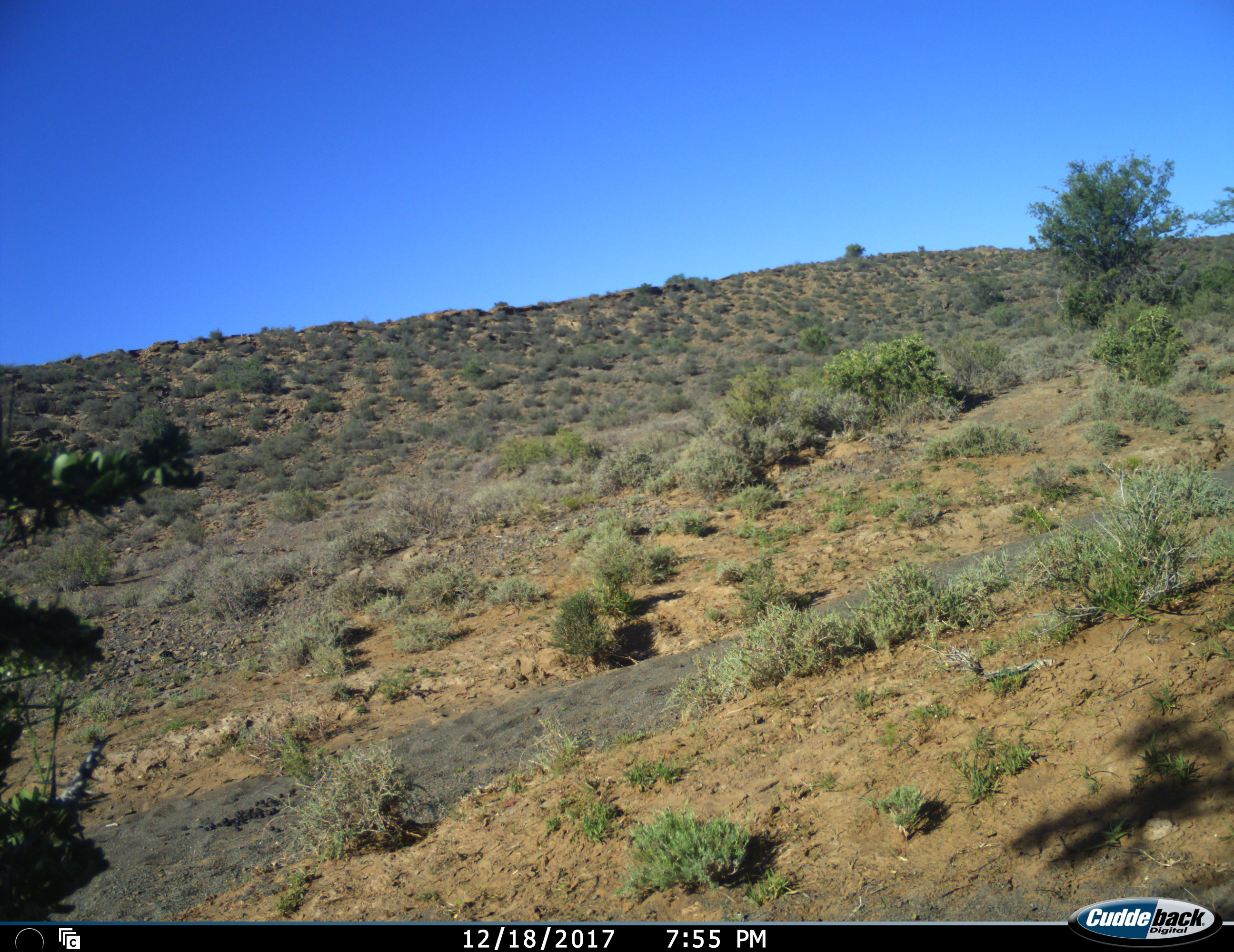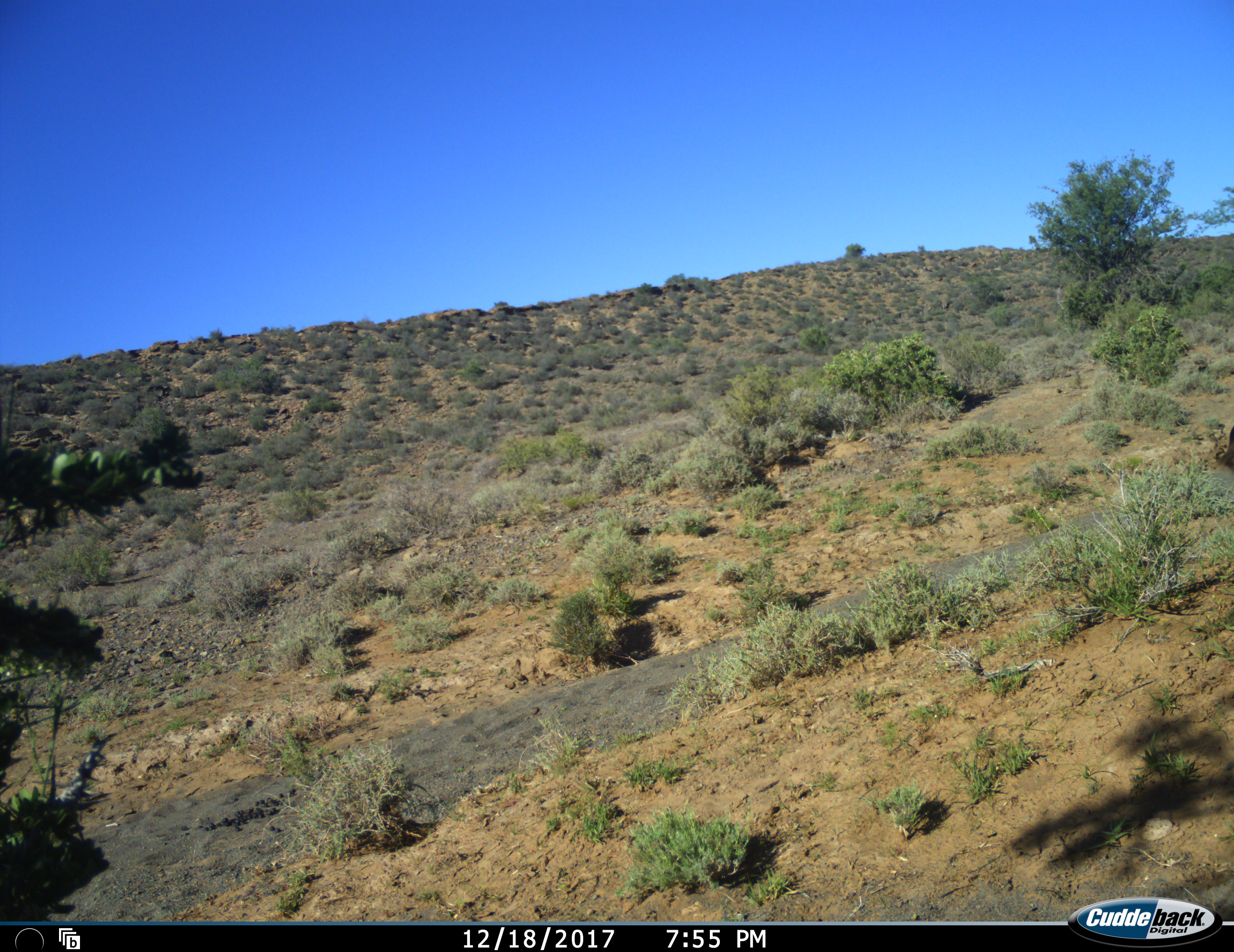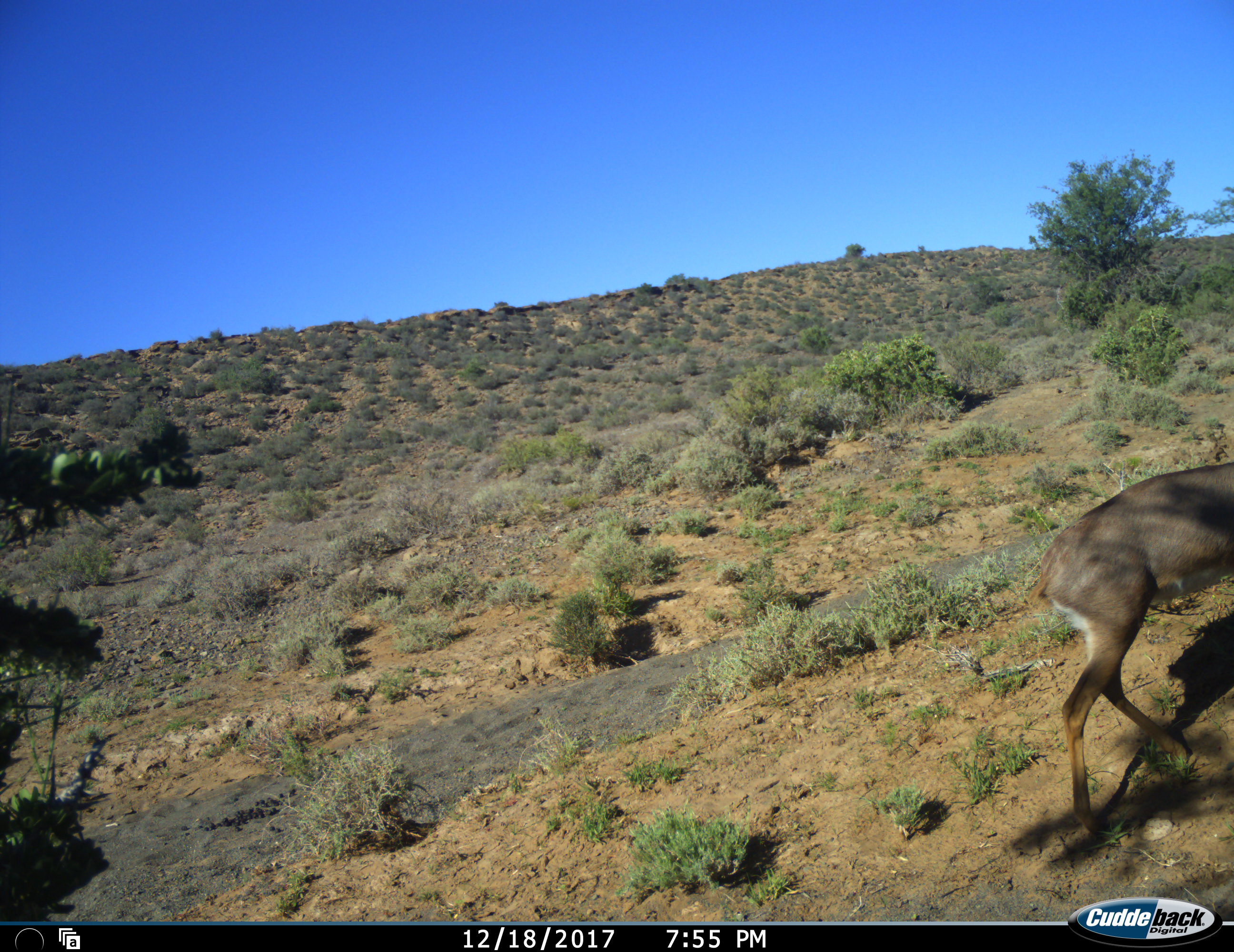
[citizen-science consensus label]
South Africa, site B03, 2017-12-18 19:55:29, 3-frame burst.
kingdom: Animalia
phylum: Chordata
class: Mammalia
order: Artiodactyla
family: Bovidae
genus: Raphicerus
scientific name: Raphicerus campestris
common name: steenbok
Steenbok (Raphicerus campestris), count 1. Behavior (volunteer vote fractions): standing 20%, resting 0%, moving 100%, interacting 0%. Young present (vote fraction): 0%. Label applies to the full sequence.